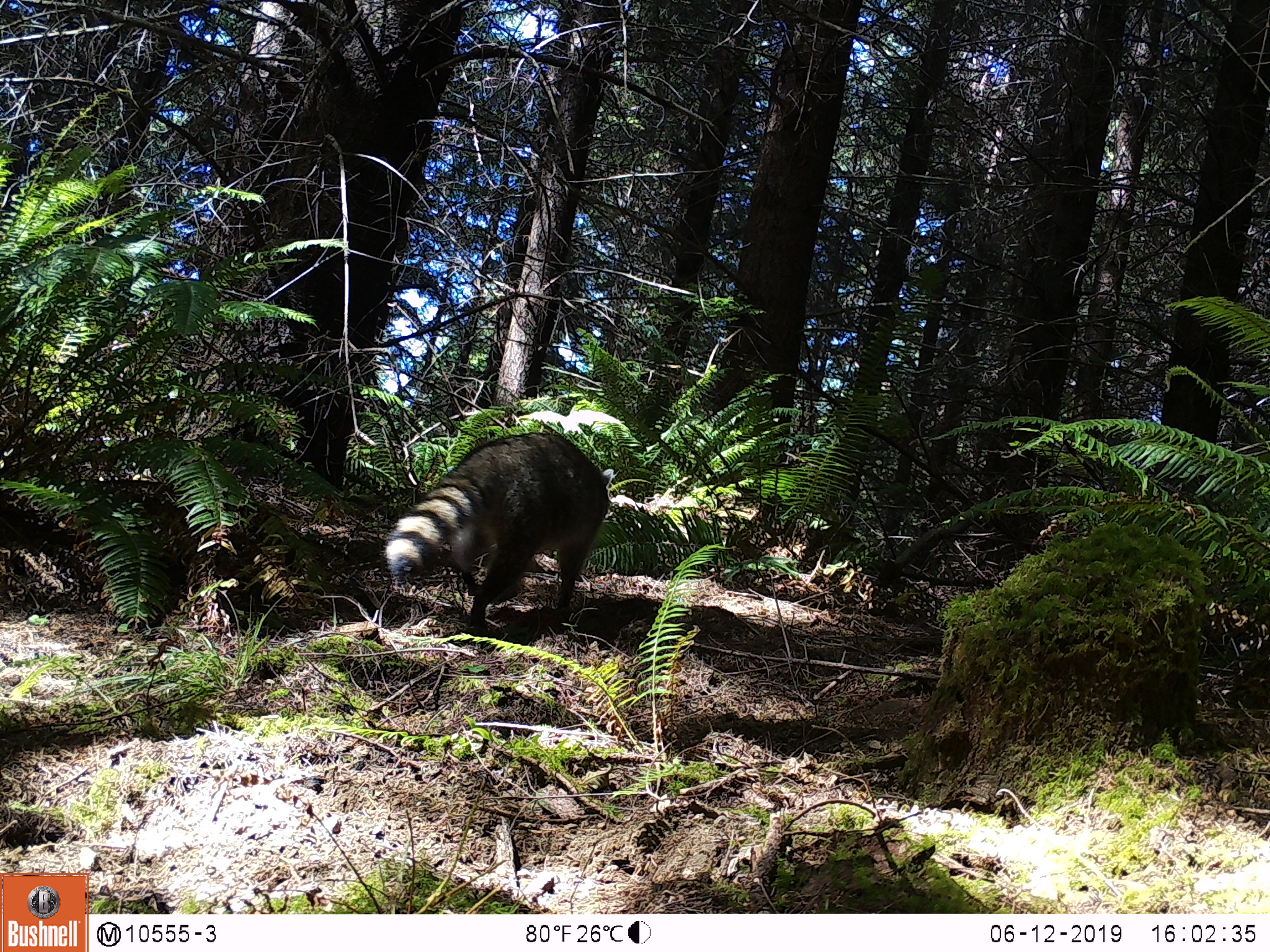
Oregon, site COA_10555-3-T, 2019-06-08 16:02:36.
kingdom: Animalia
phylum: Chordata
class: Mammalia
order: Carnivora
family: Procyonidae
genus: Procyon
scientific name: Procyon lotor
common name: northern raccoon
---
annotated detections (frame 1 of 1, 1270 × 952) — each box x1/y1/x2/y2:
northern raccoon: 384/428/616/628